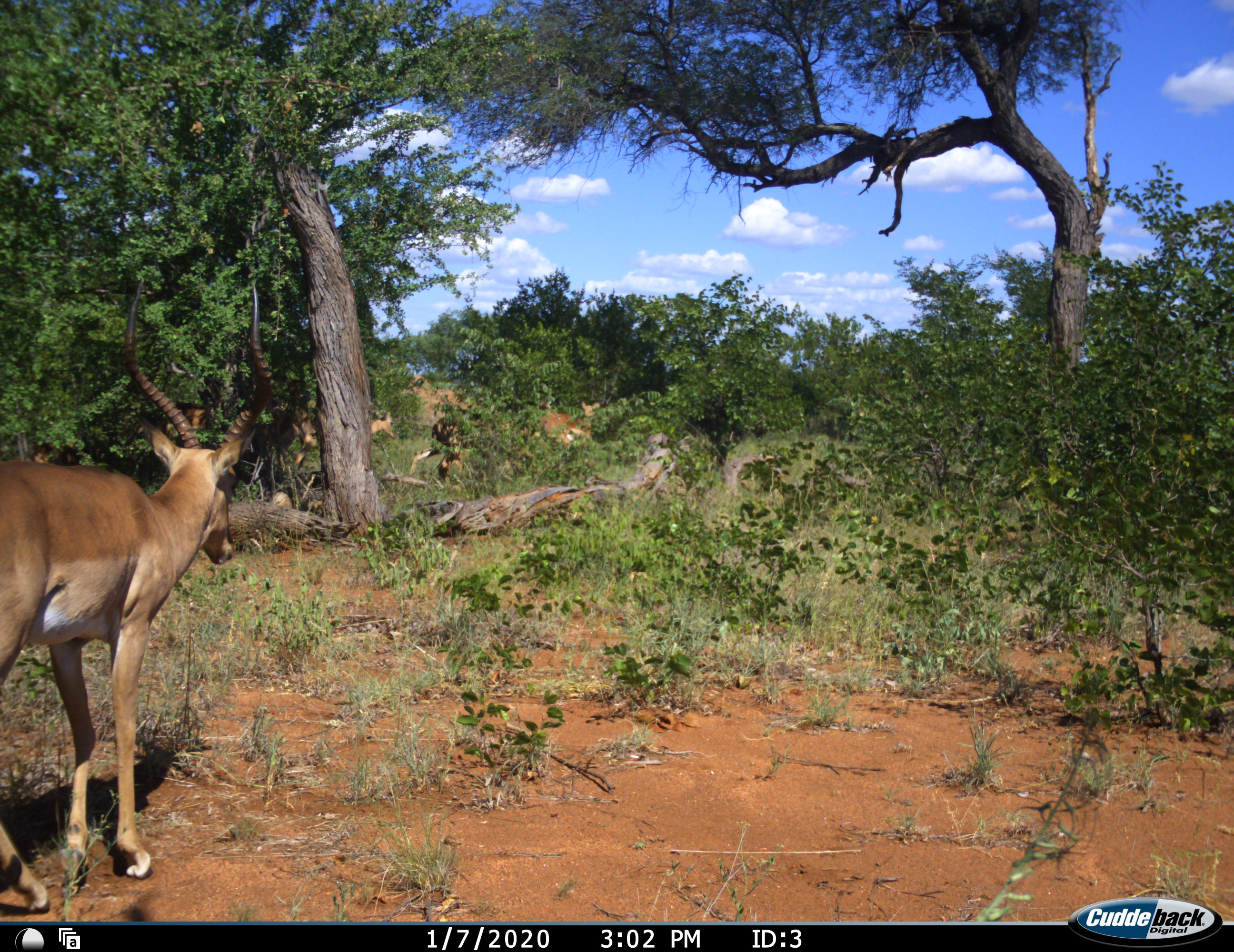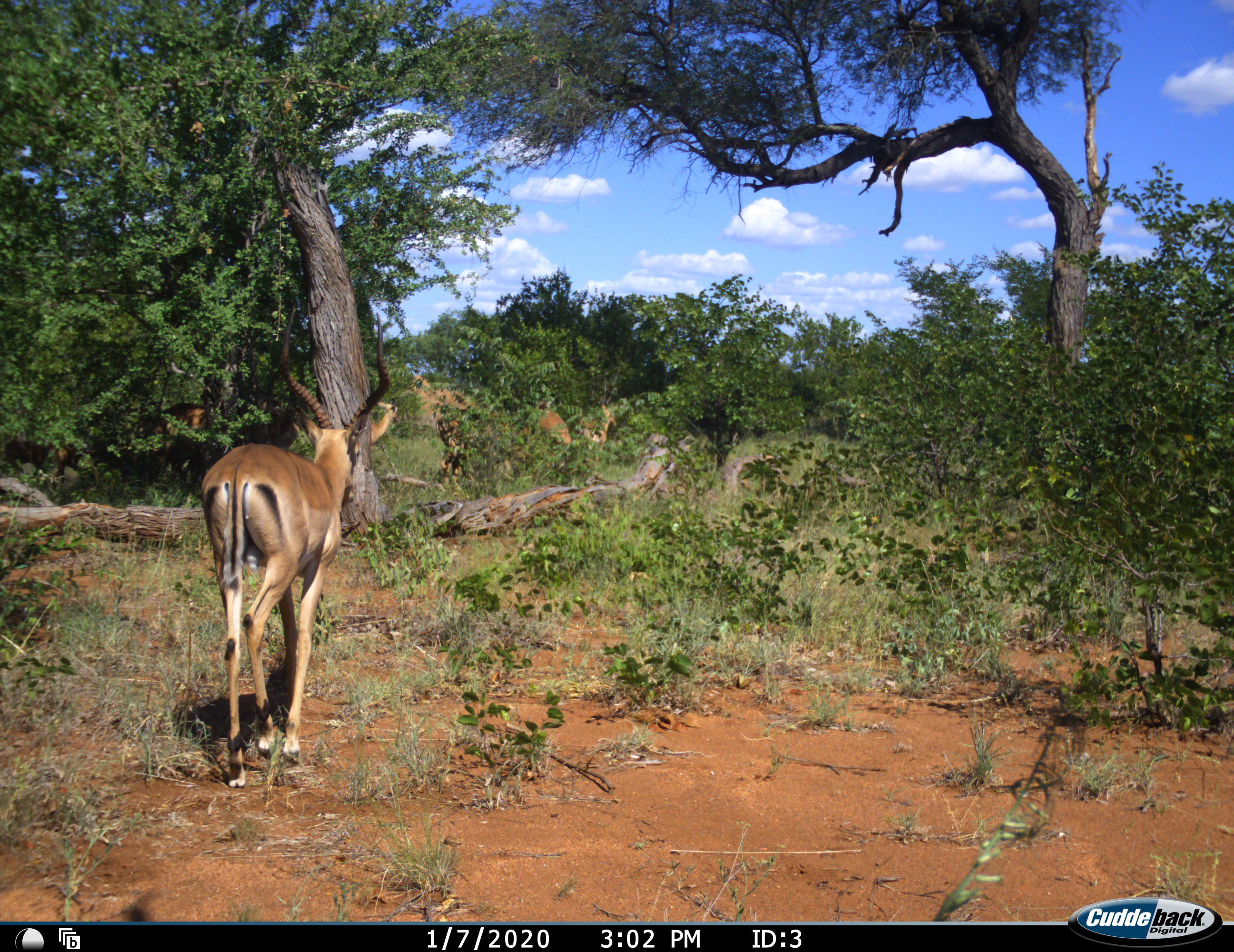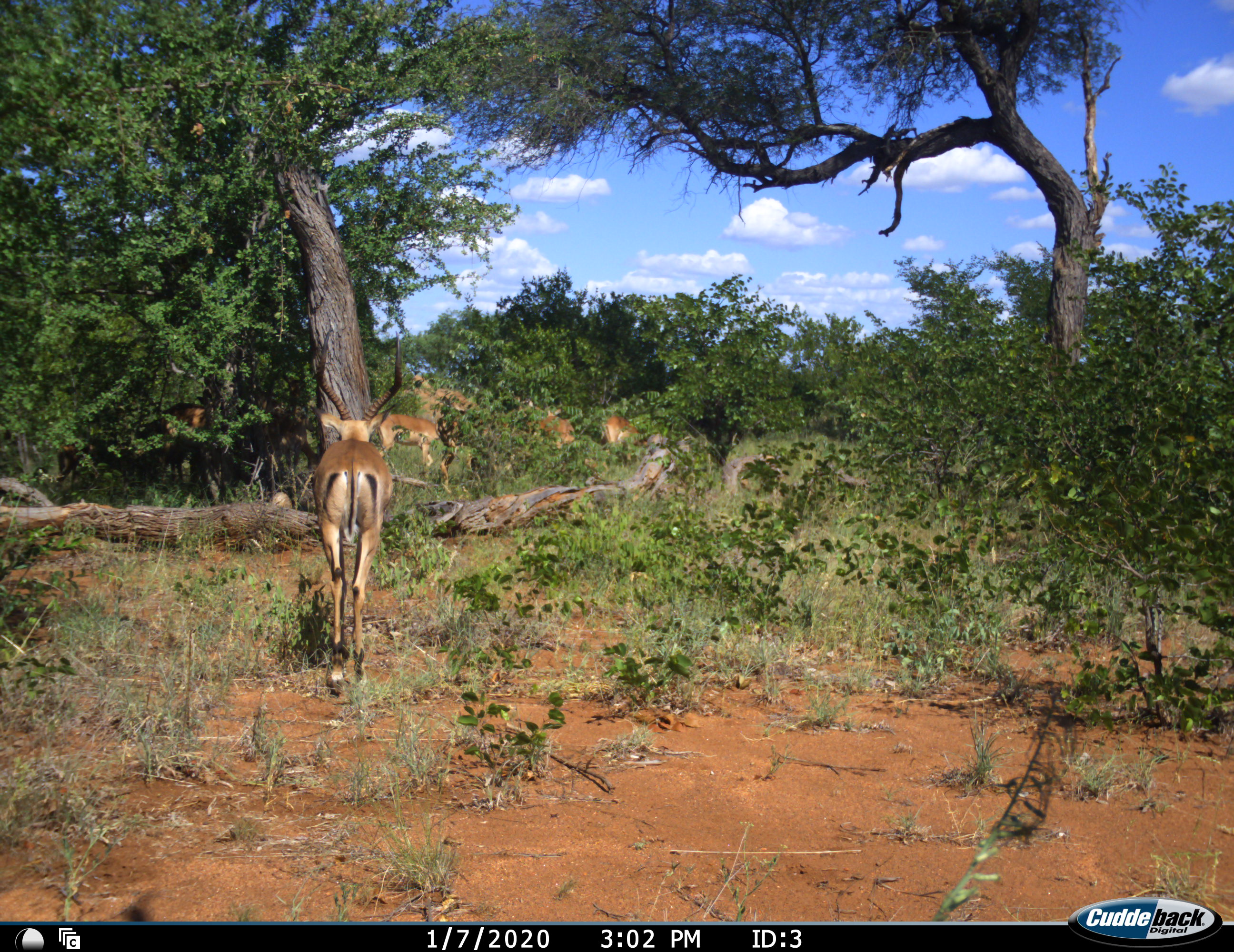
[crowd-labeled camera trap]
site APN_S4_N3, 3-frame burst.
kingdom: Animalia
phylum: Chordata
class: Mammalia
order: Artiodactyla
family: Bovidae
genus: Aepyceros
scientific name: Aepyceros melampus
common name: impala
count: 5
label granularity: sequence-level